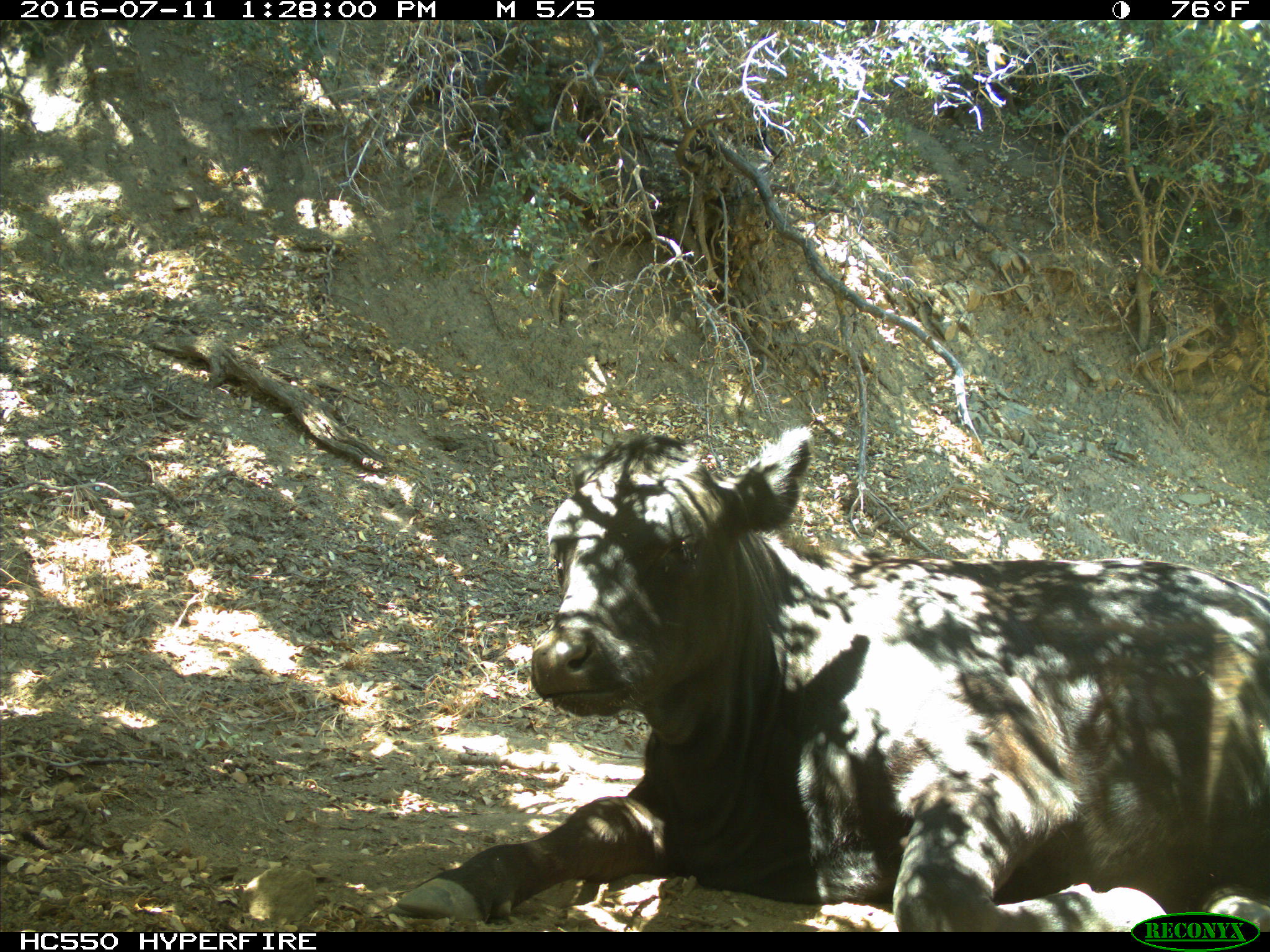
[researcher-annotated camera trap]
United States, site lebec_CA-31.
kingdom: Animalia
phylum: Chordata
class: Mammalia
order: Artiodactyla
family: Bovidae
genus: Bos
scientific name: Bos taurus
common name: domestic cow